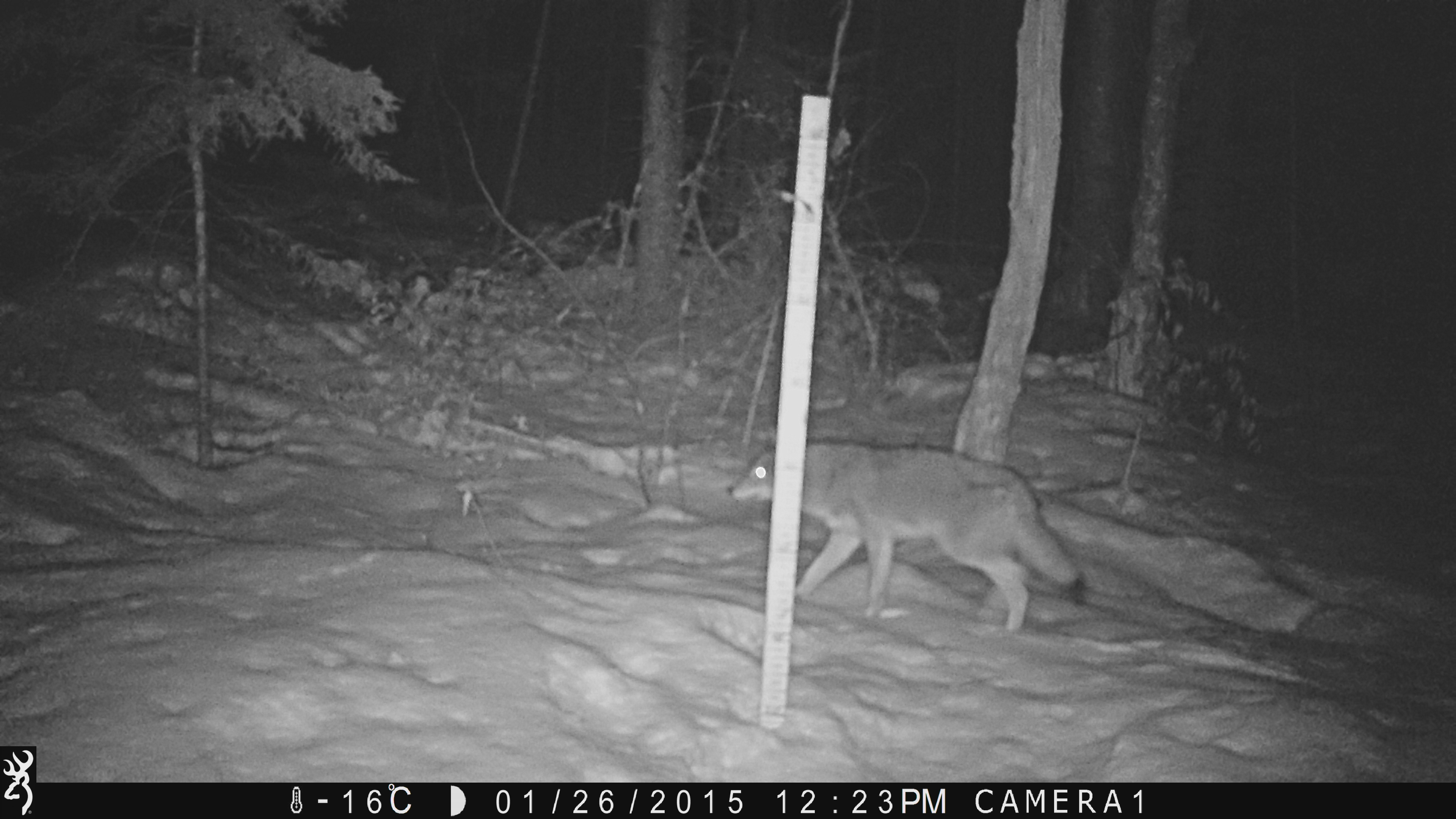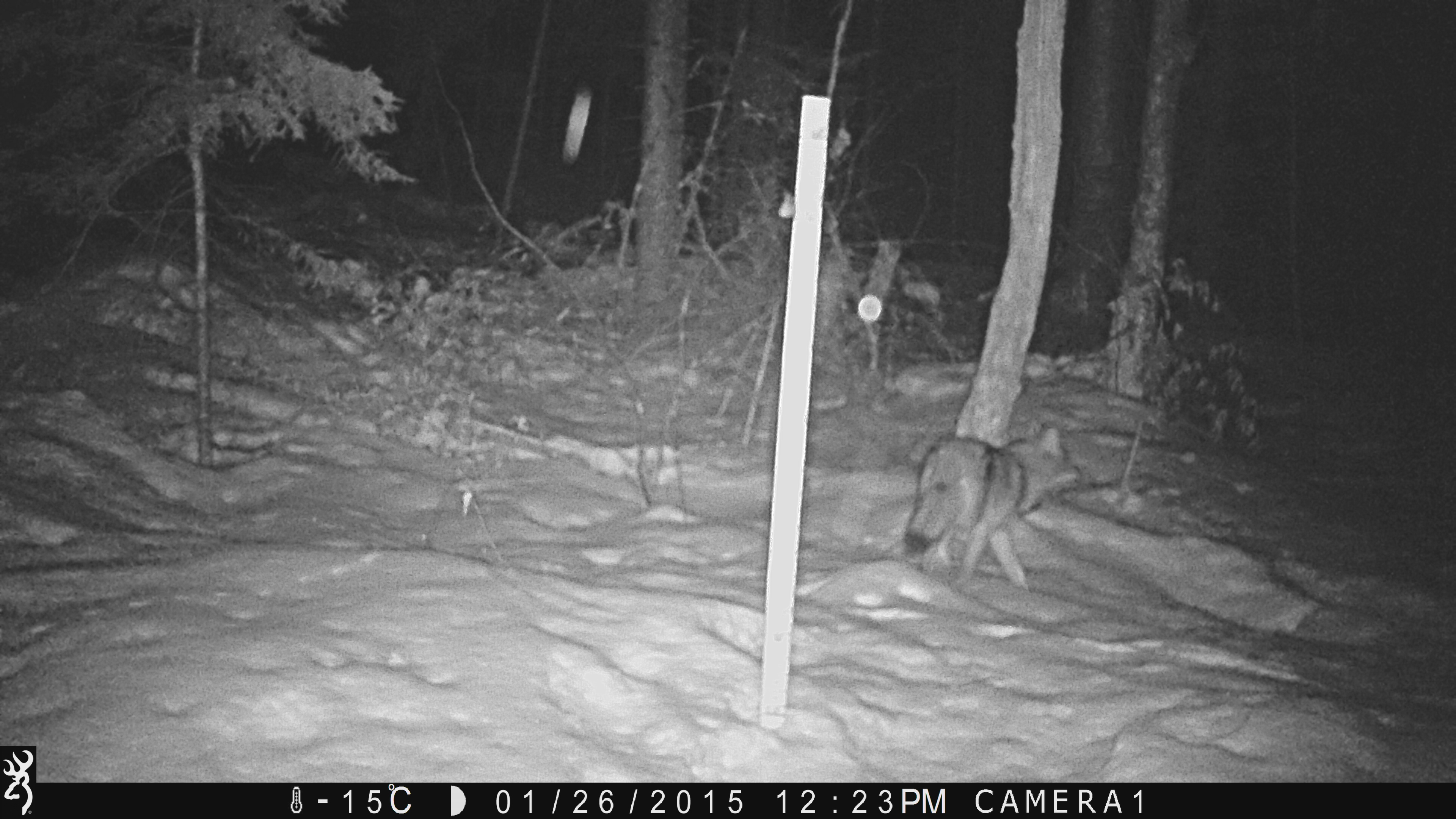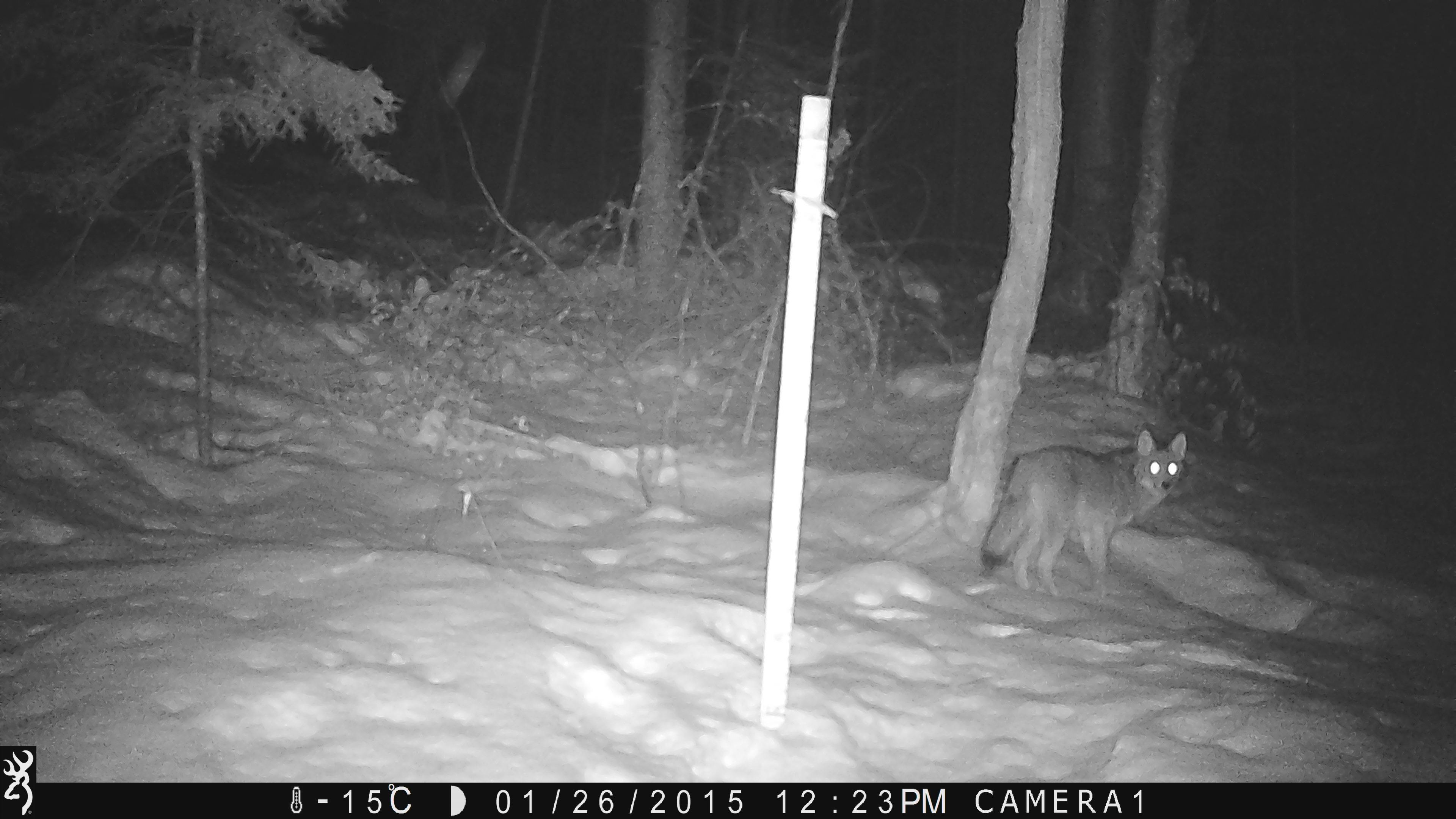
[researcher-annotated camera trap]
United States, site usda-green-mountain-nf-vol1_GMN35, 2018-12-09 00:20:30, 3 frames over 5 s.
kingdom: Animalia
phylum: Chordata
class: Mammalia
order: Carnivora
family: Canidae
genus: Canis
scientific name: Canis latrans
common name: coyote